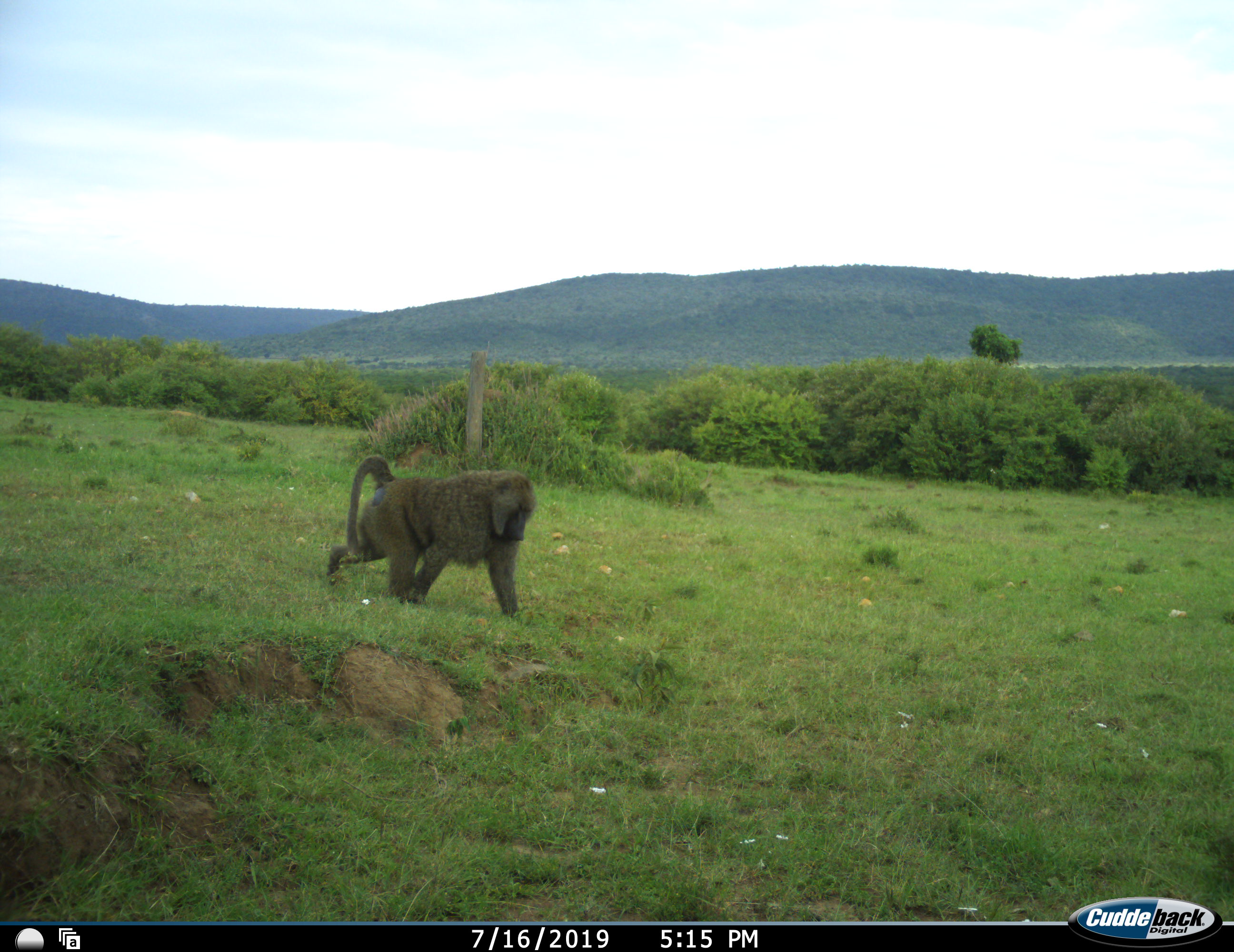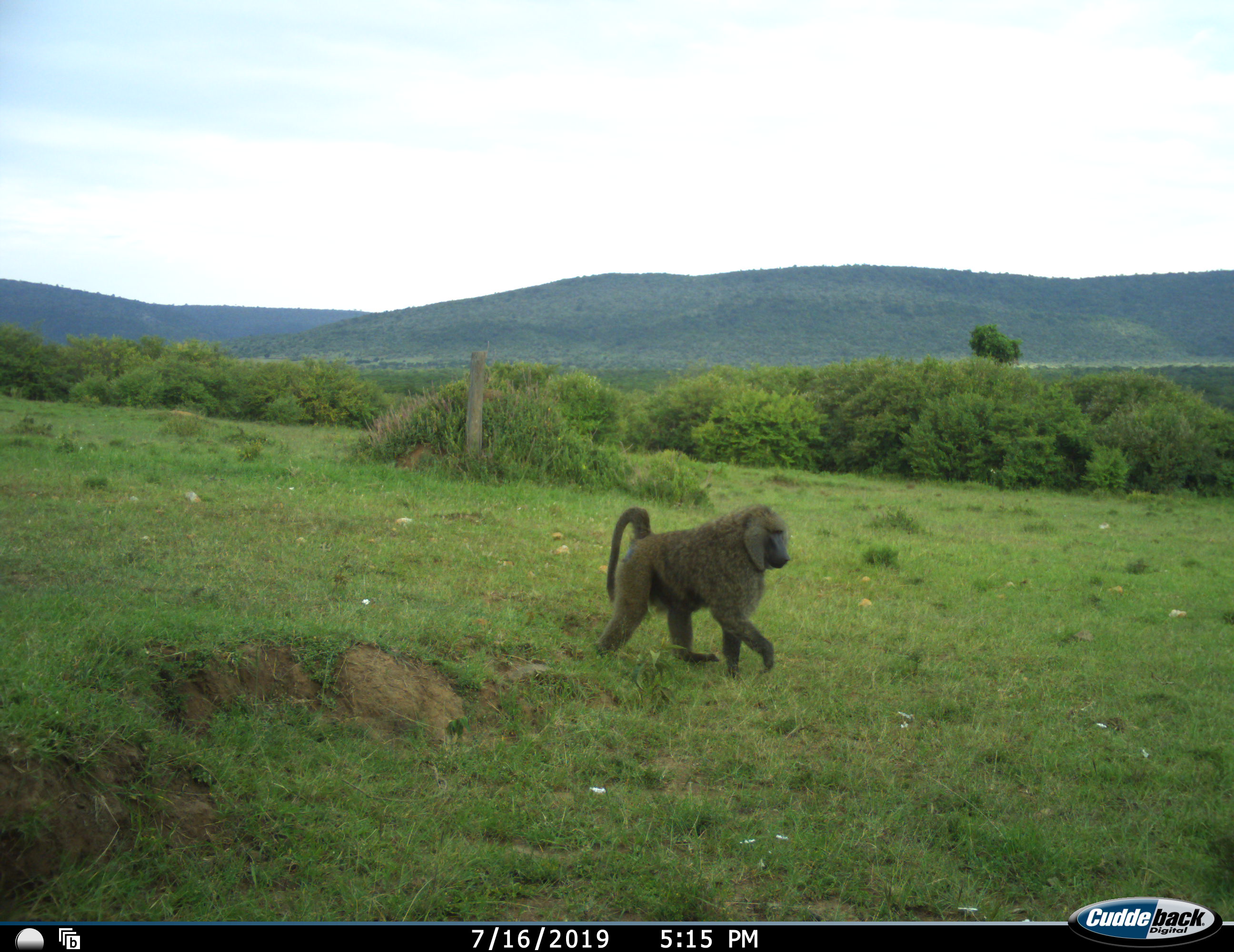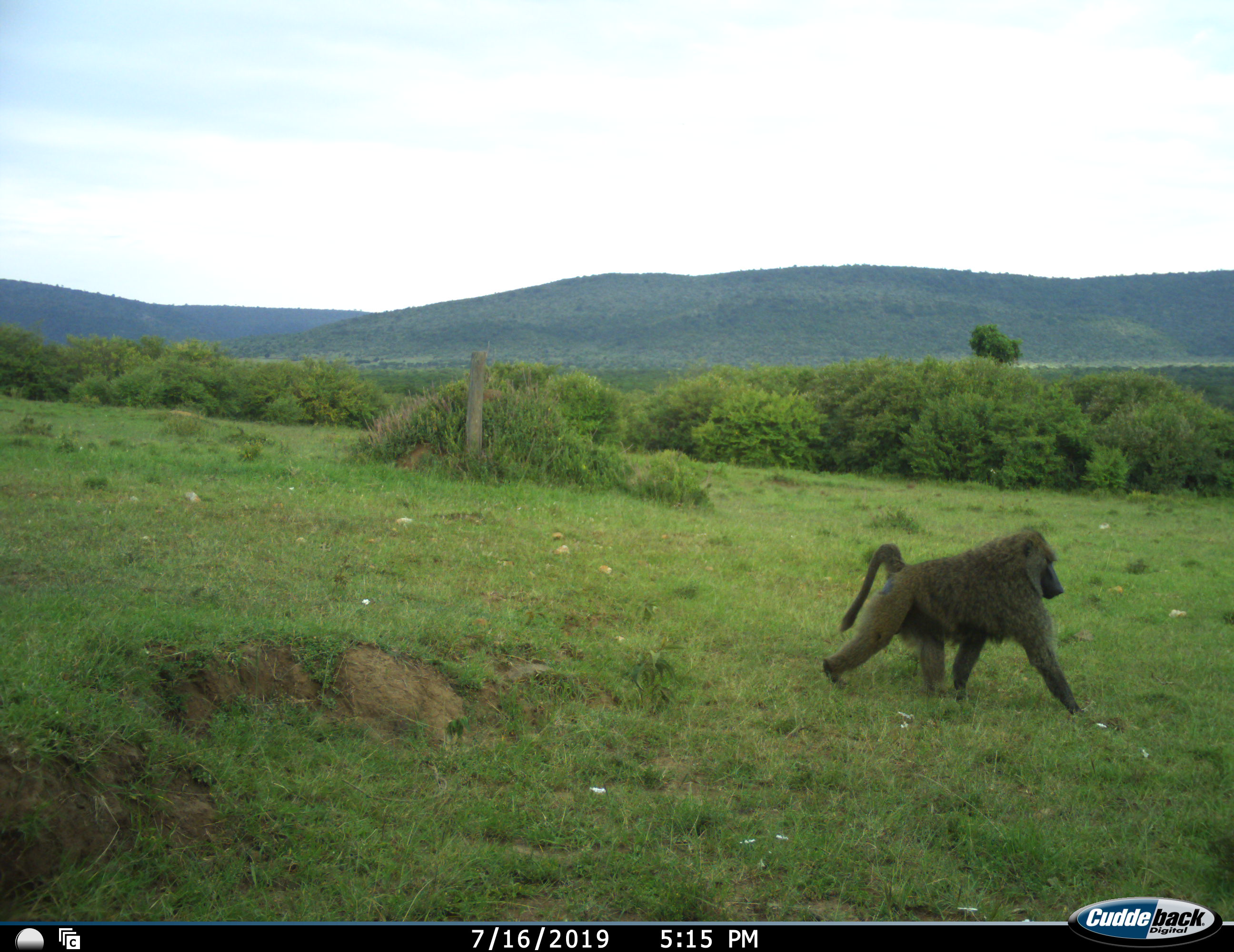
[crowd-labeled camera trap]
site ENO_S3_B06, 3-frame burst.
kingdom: Animalia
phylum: Chordata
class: Mammalia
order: Primates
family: Cercopithecidae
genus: Papio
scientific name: Papio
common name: baboon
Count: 1.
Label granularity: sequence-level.